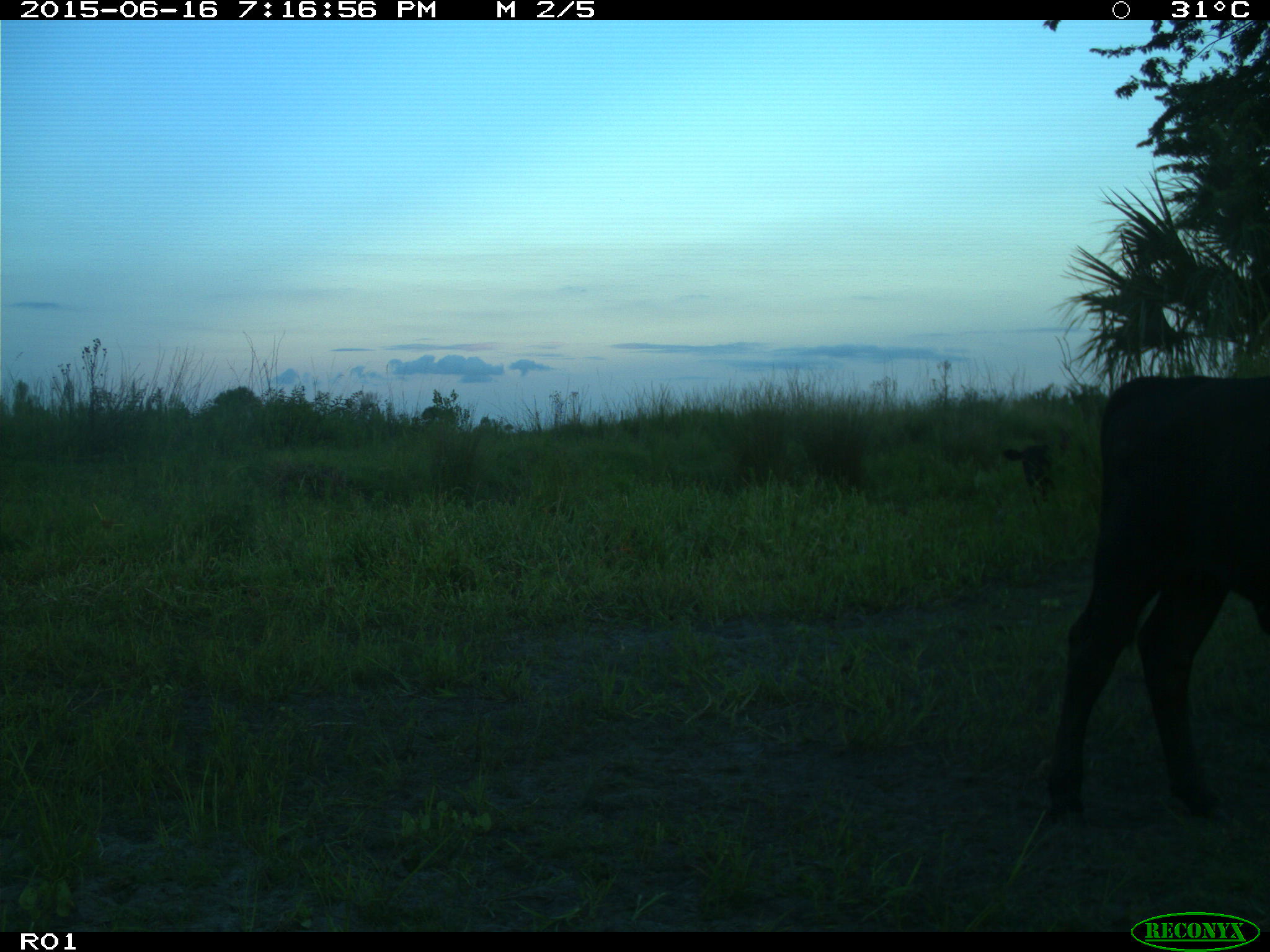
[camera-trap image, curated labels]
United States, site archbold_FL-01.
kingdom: Animalia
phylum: Chordata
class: Mammalia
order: Artiodactyla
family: Bovidae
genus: Bos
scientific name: Bos taurus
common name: domestic cow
Bos taurus (domestic cow).